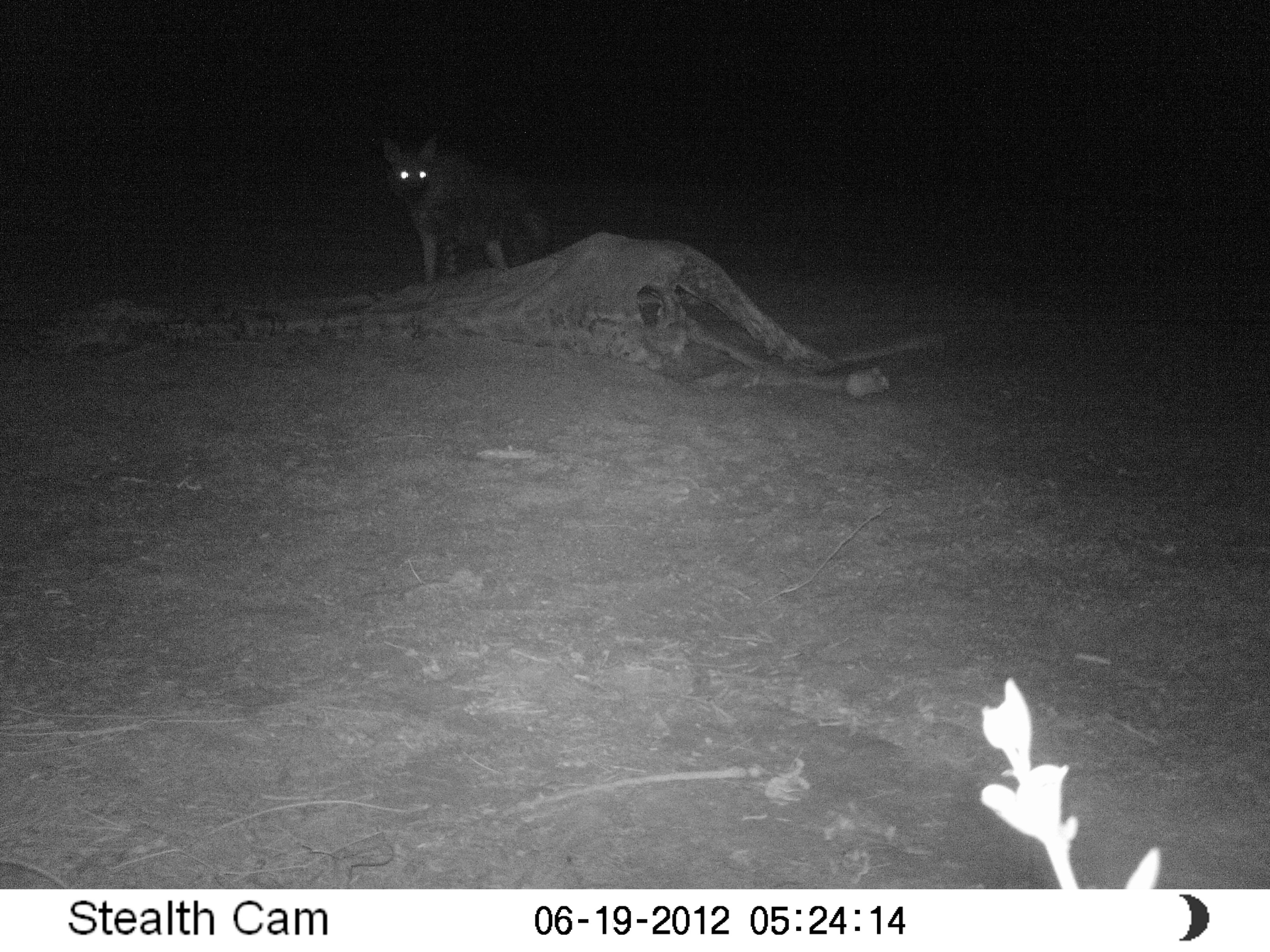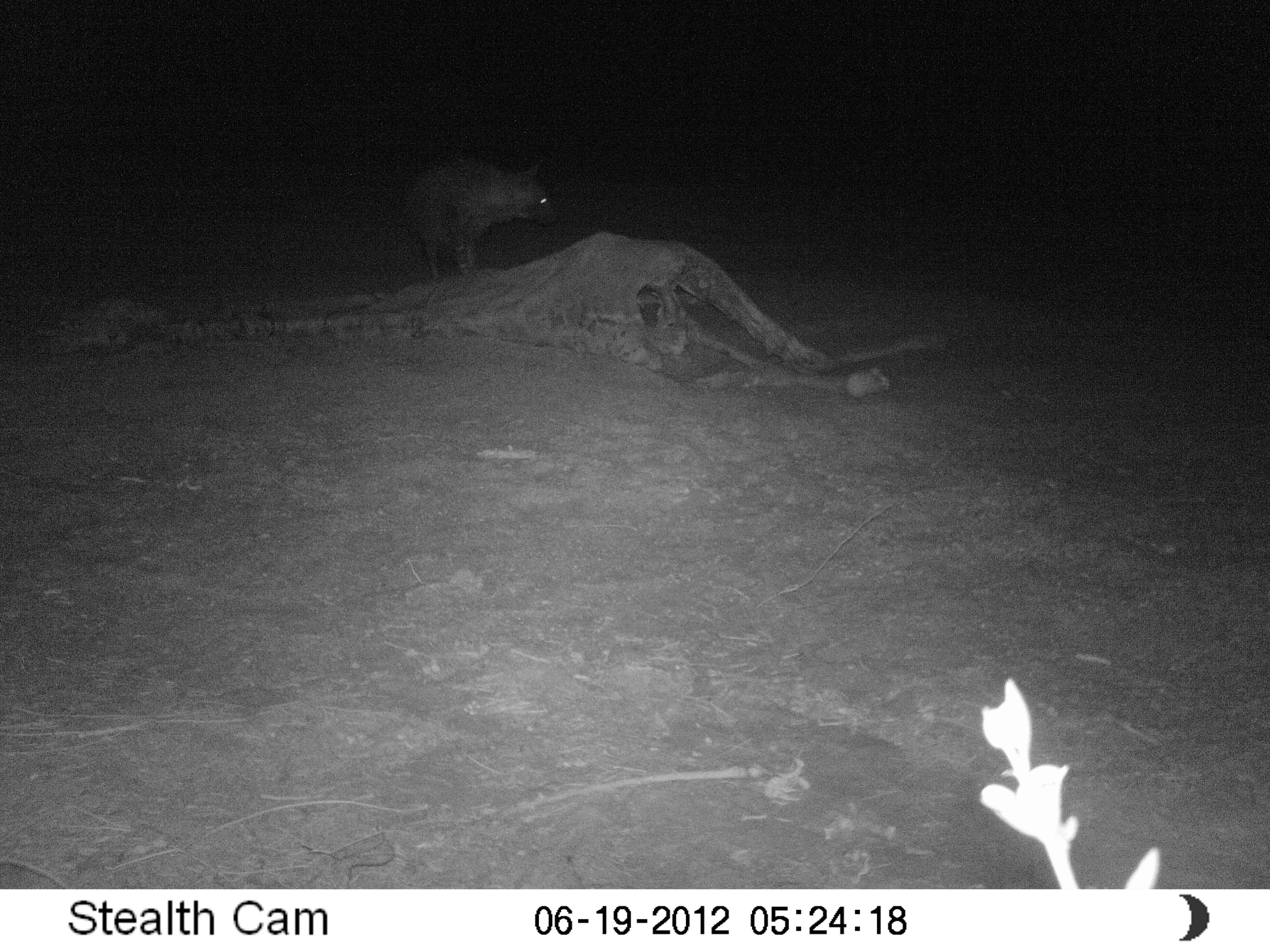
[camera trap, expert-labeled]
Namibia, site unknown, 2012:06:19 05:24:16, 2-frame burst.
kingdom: Animalia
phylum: Chordata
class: Mammalia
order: Carnivora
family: Hyaenidae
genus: Parahyaena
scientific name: Parahyaena brunnea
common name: brown hyena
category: hyaena brunnea